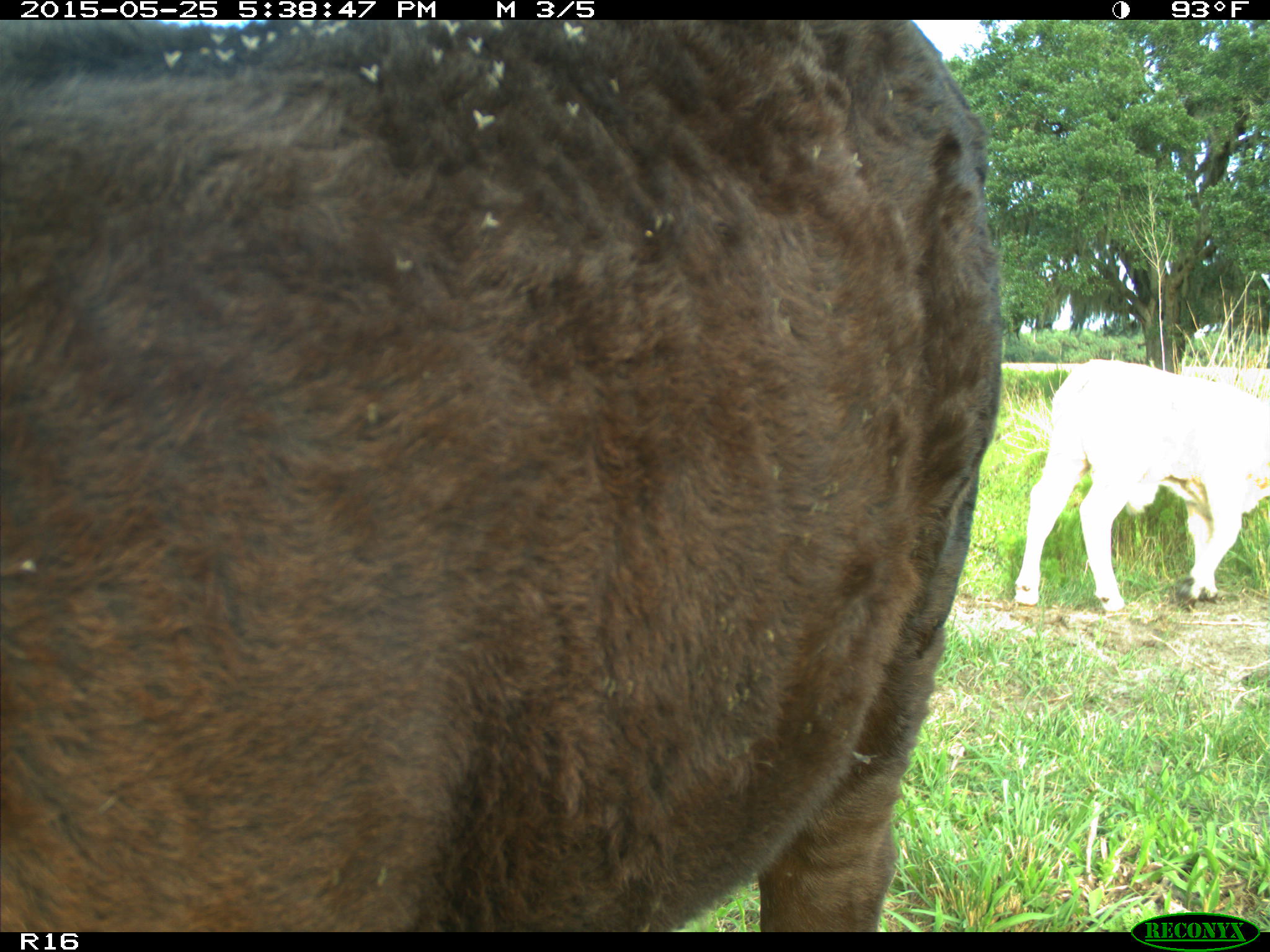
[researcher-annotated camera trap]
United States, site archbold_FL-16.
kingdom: Animalia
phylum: Chordata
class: Mammalia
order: Artiodactyla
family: Bovidae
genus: Bos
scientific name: Bos taurus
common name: domestic cow